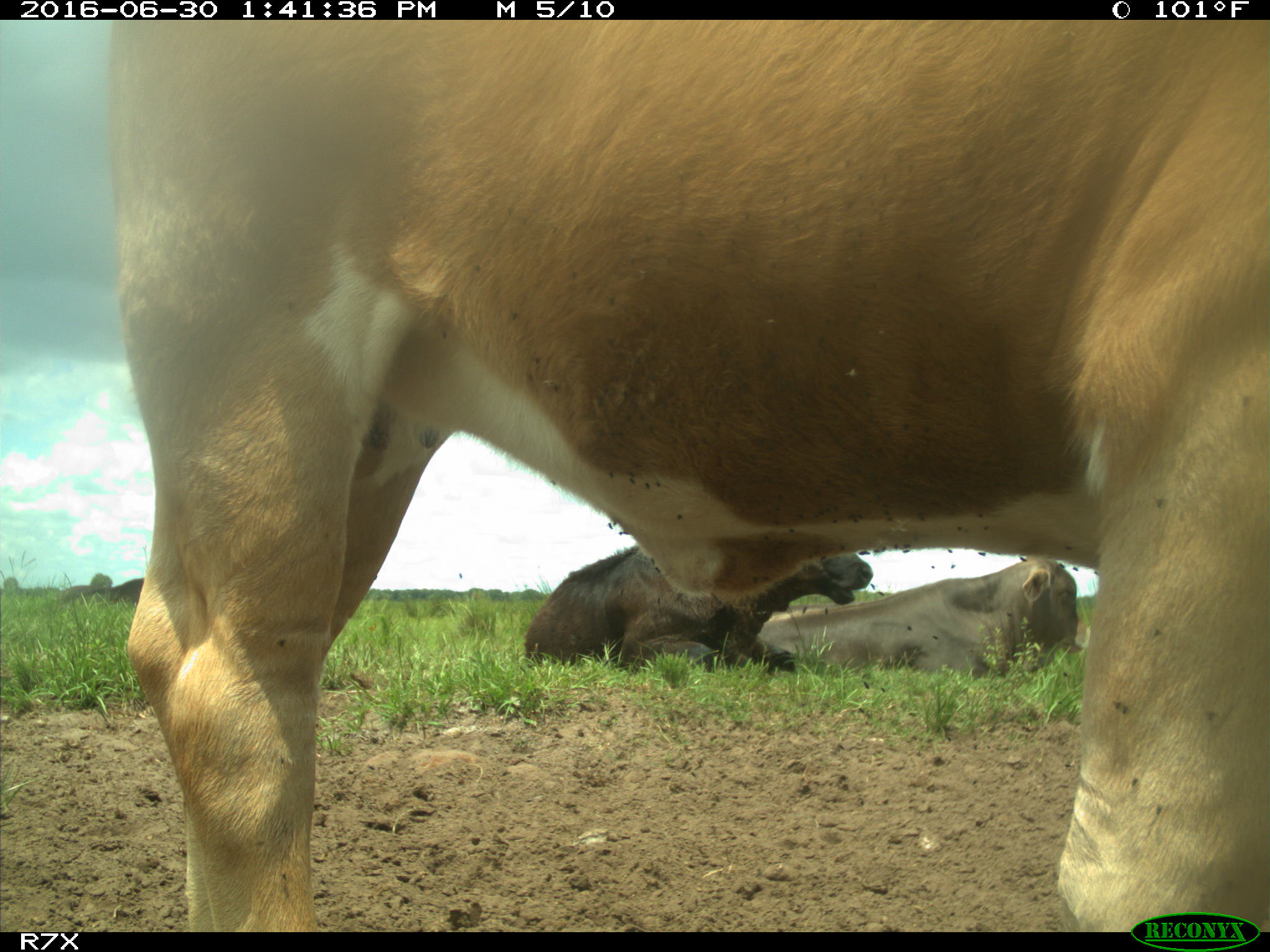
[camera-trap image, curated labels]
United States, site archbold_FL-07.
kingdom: Animalia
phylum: Chordata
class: Mammalia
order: Artiodactyla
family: Bovidae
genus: Bos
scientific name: Bos taurus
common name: domestic cow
Bos taurus (domestic cow).